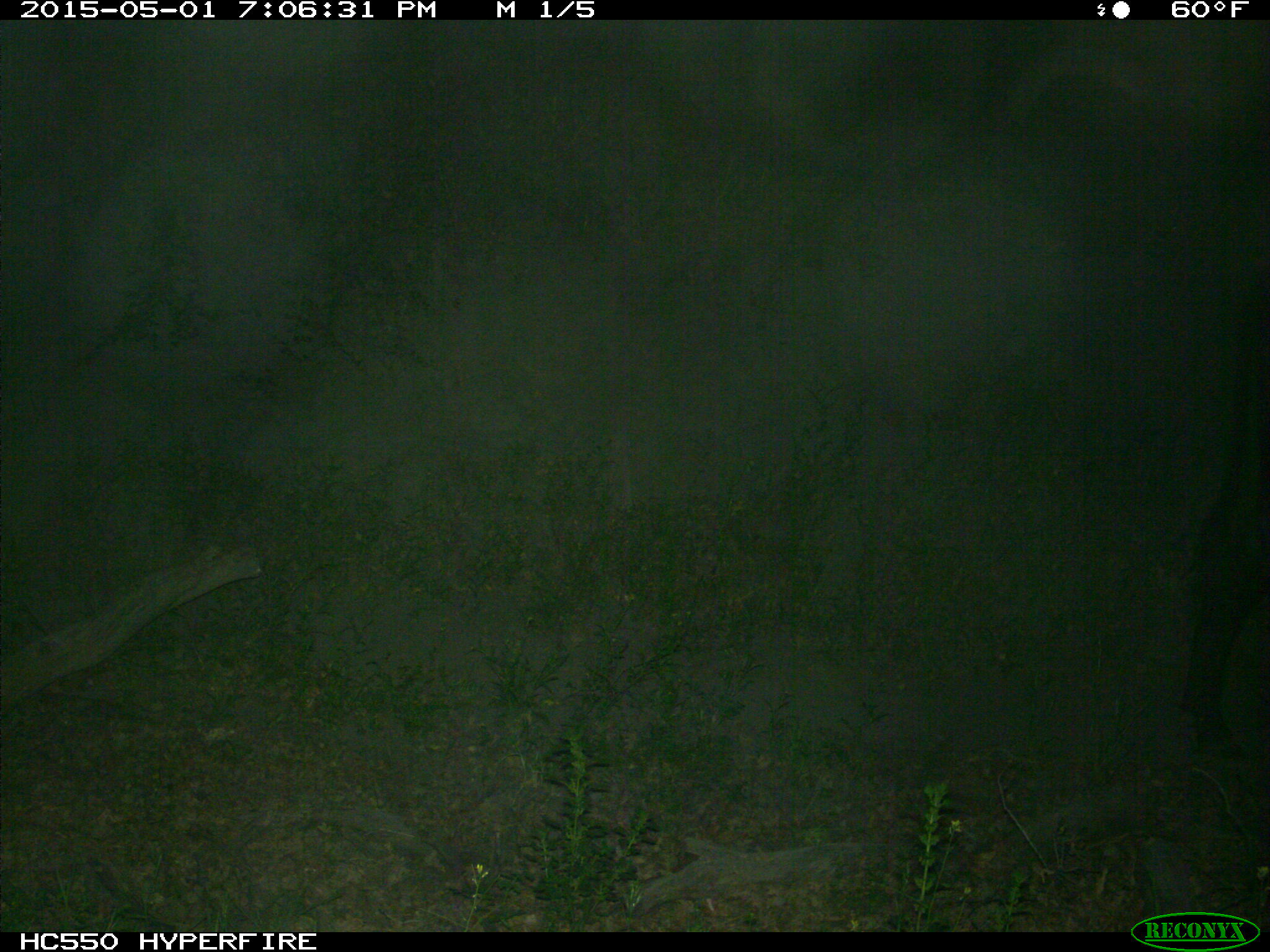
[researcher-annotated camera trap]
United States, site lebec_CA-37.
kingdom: Animalia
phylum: Chordata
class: Mammalia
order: Artiodactyla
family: Bovidae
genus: Bos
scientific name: Bos taurus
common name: domestic cow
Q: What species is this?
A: Bos taurus (domestic cow).